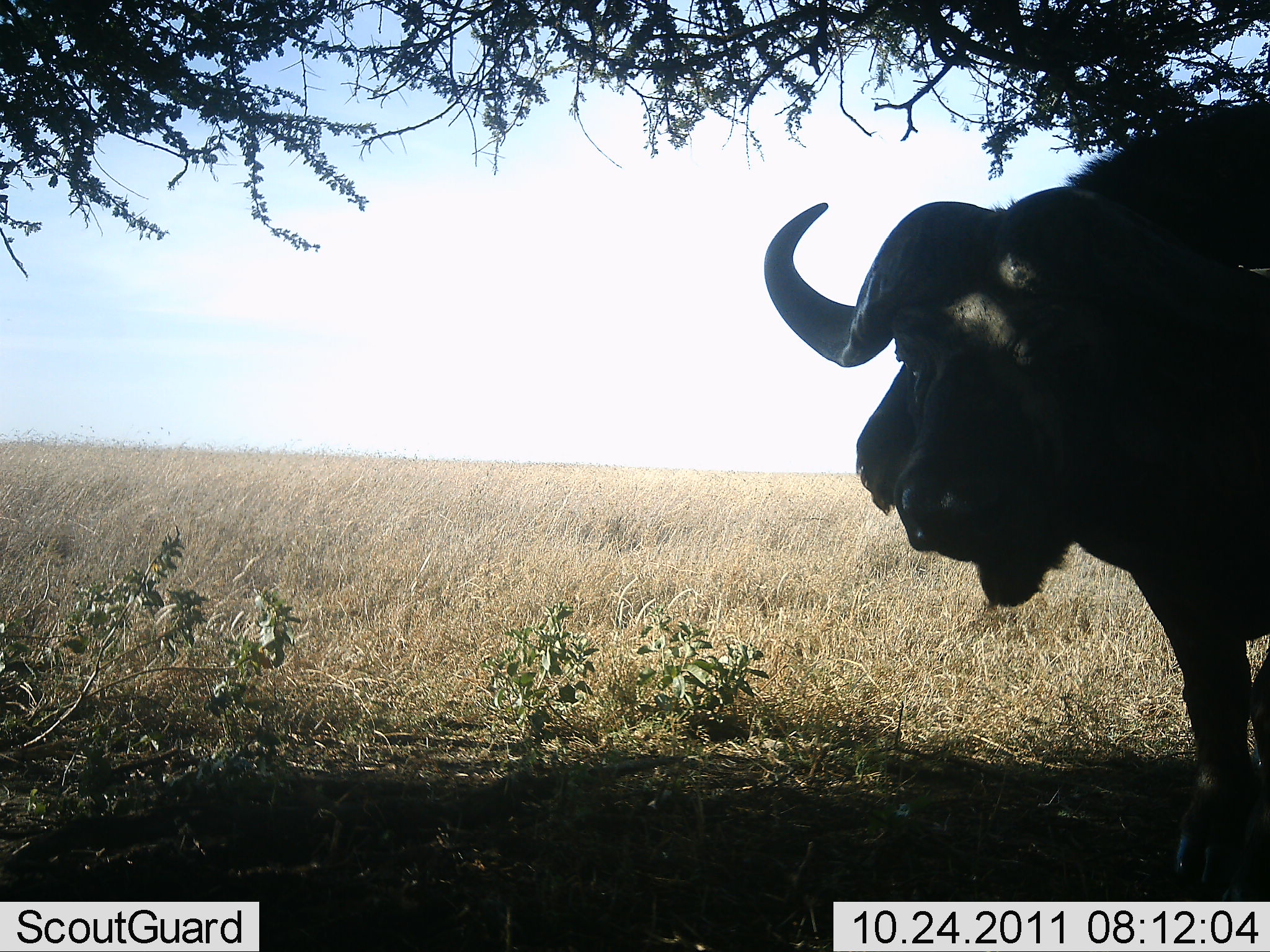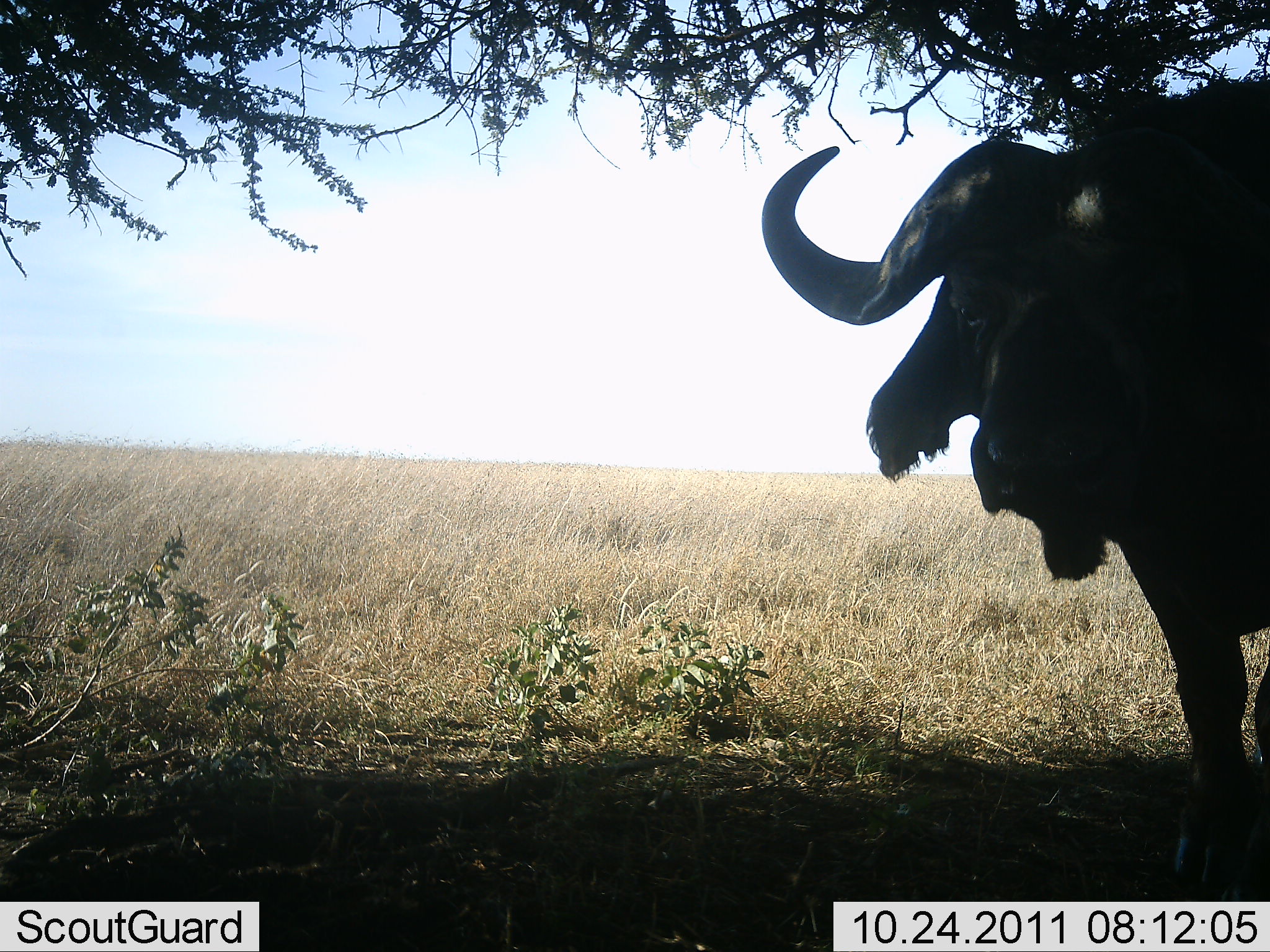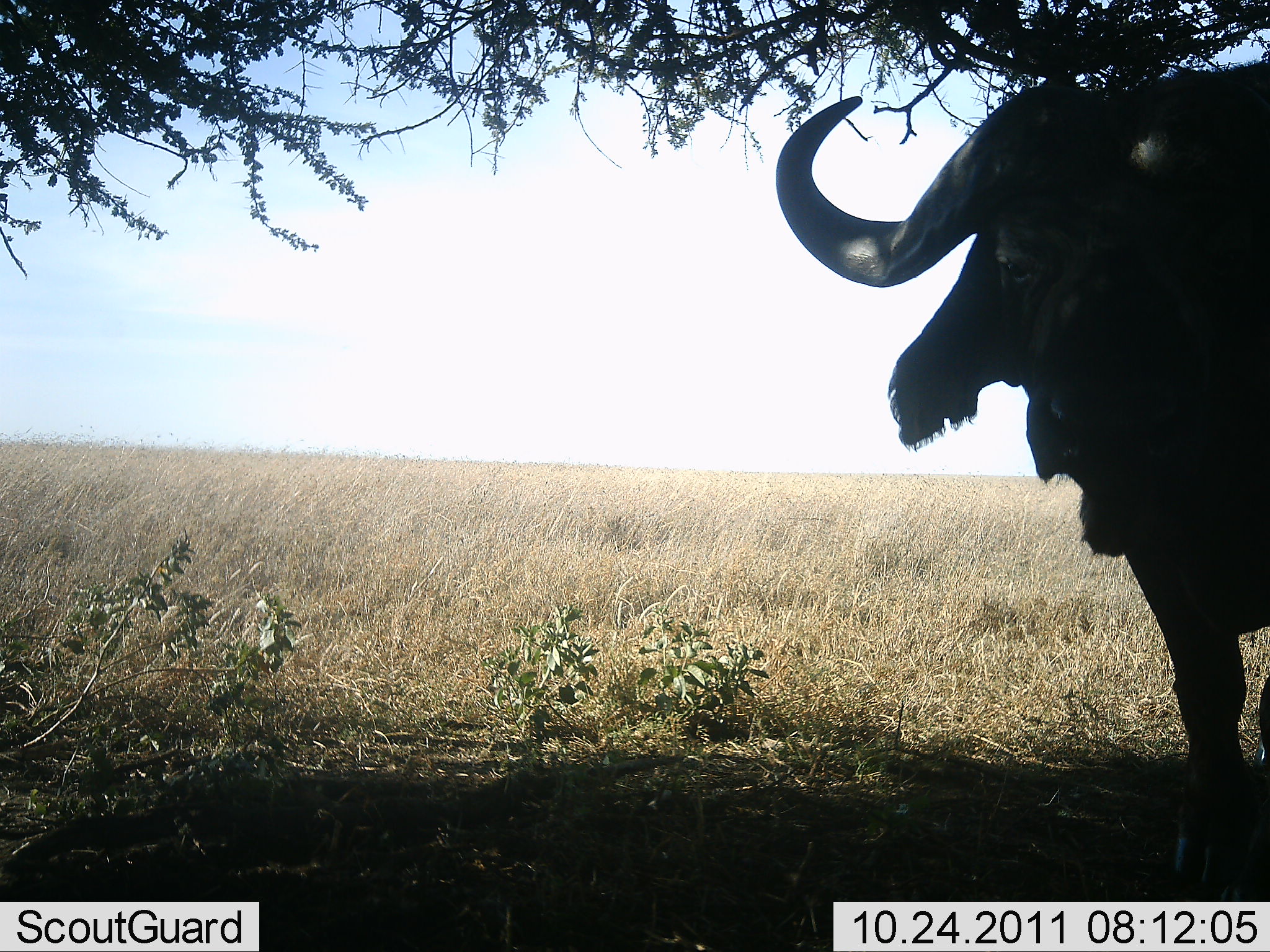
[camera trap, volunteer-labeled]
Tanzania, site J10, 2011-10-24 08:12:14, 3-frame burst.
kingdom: Animalia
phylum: Chordata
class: Mammalia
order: Artiodactyla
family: Bovidae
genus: Syncerus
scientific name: Syncerus caffer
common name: cape buffalo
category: buffalo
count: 1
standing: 100%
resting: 0%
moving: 0%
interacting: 0%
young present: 0%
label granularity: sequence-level